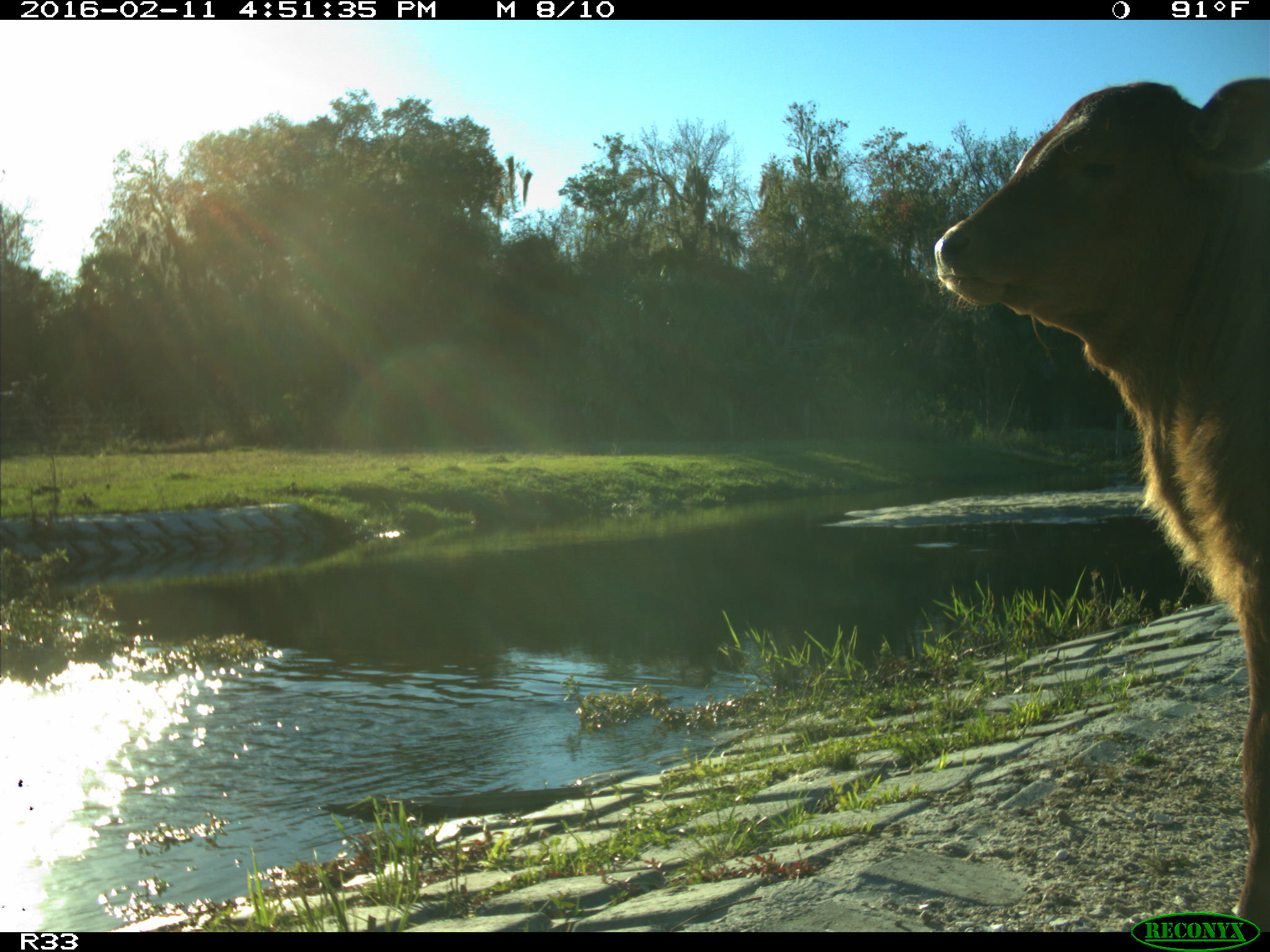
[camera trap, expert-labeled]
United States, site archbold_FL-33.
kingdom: Animalia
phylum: Chordata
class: Mammalia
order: Artiodactyla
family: Bovidae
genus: Bos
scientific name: Bos taurus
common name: domestic cow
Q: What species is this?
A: Bos taurus (domestic cow).